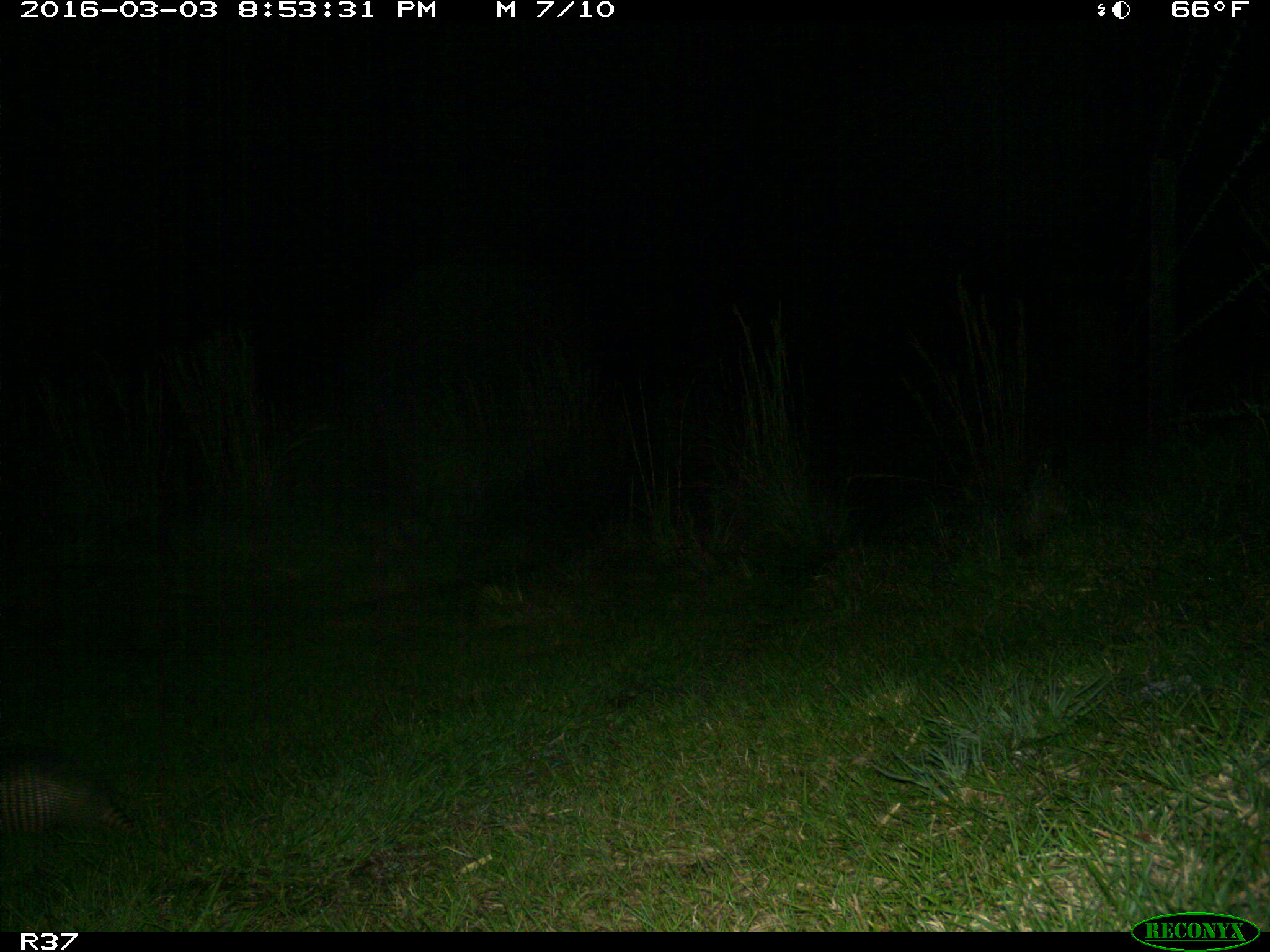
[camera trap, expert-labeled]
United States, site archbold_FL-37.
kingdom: Animalia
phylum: Chordata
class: Mammalia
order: Cingulata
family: Dasypodidae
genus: Dasypus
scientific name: Dasypus novemcinctus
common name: nine-banded armadillo